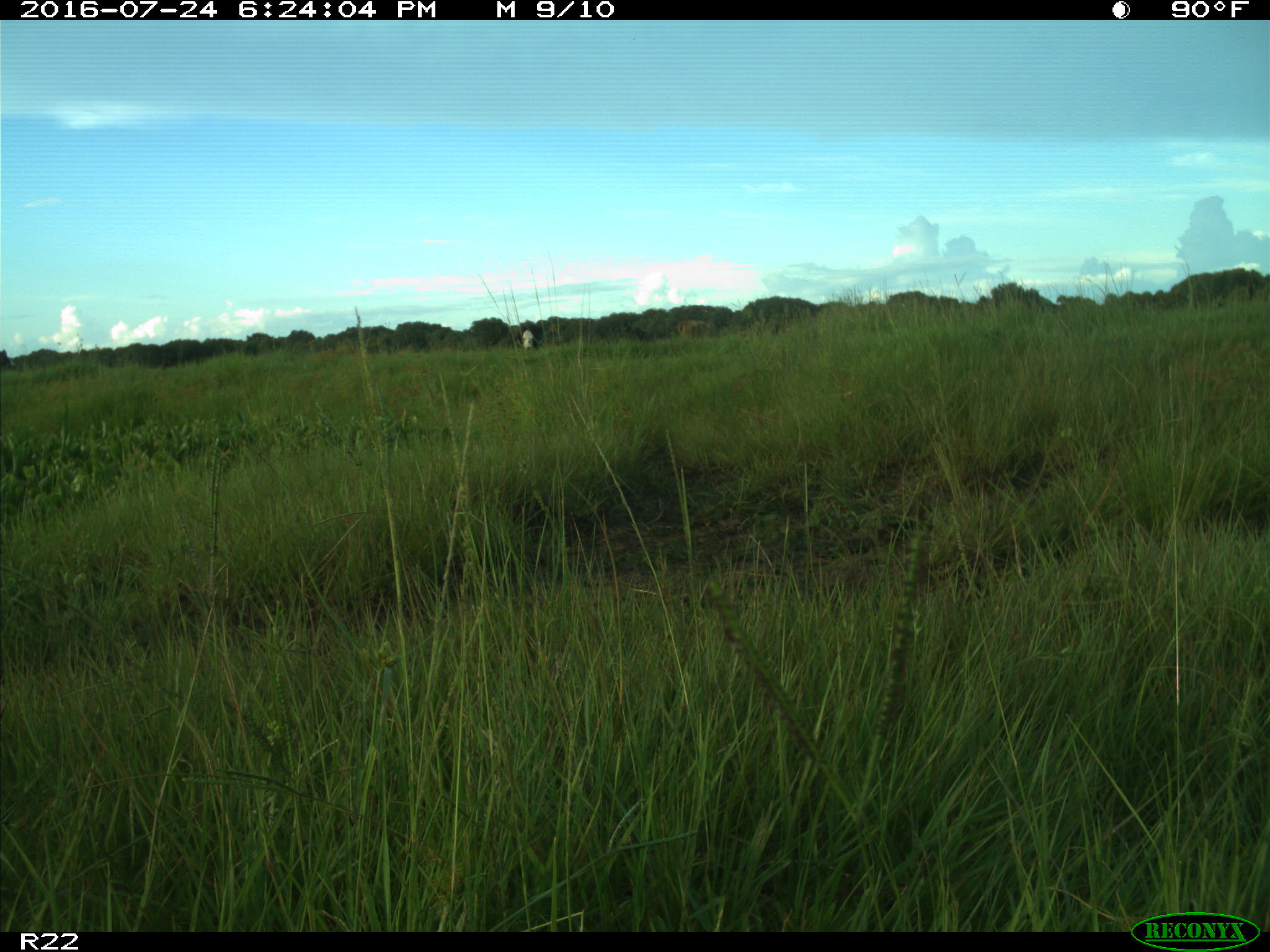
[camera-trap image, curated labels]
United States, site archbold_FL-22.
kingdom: Animalia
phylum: Chordata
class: Mammalia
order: Artiodactyla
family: Bovidae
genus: Bos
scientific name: Bos taurus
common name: domestic cow